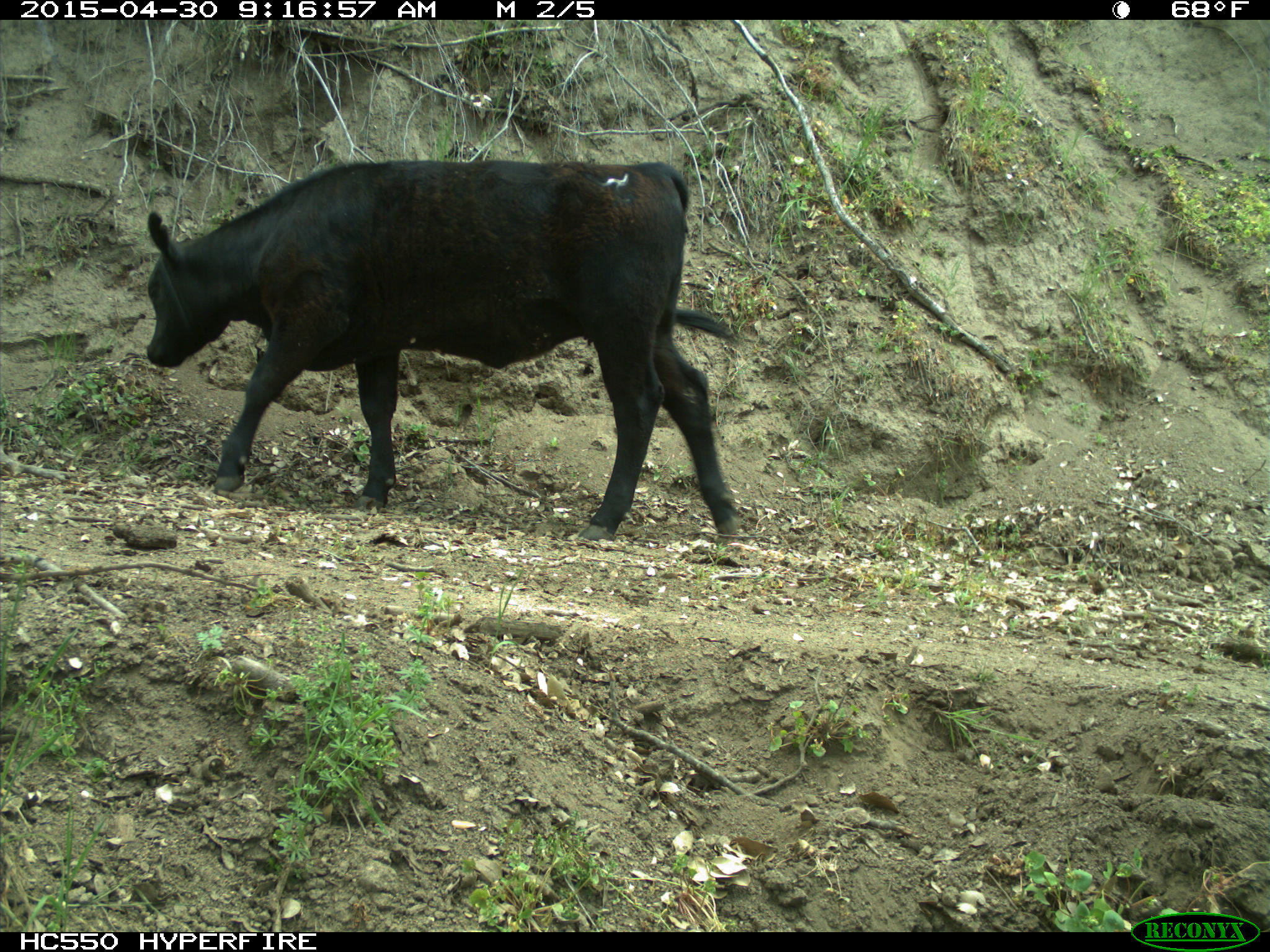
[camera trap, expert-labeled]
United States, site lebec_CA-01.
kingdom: Animalia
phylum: Chordata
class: Mammalia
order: Artiodactyla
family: Bovidae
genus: Bos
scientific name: Bos taurus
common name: domestic cow